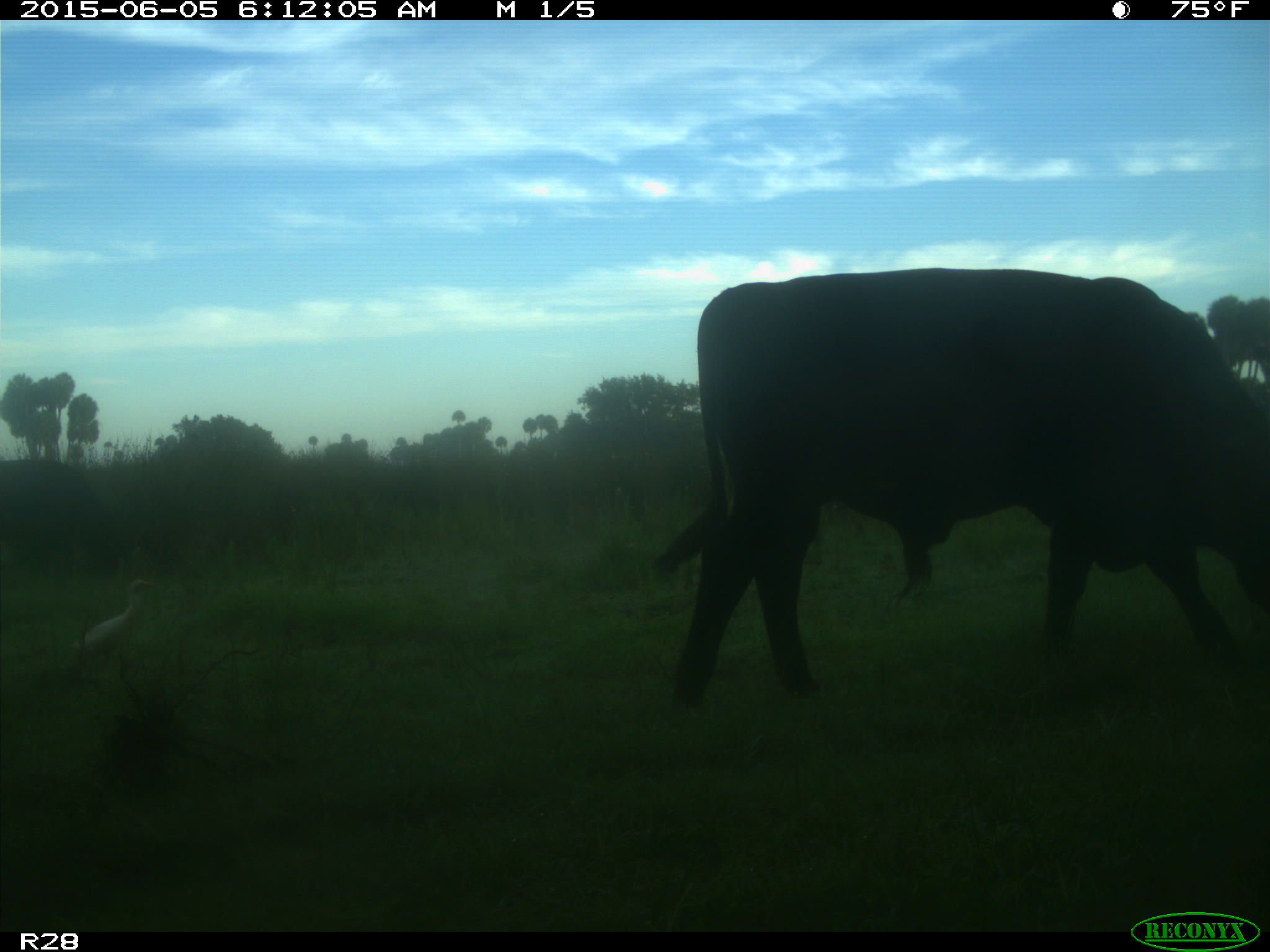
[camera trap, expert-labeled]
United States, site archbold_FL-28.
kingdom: Animalia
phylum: Chordata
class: Mammalia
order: Artiodactyla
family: Bovidae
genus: Bos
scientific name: Bos taurus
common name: domestic cow